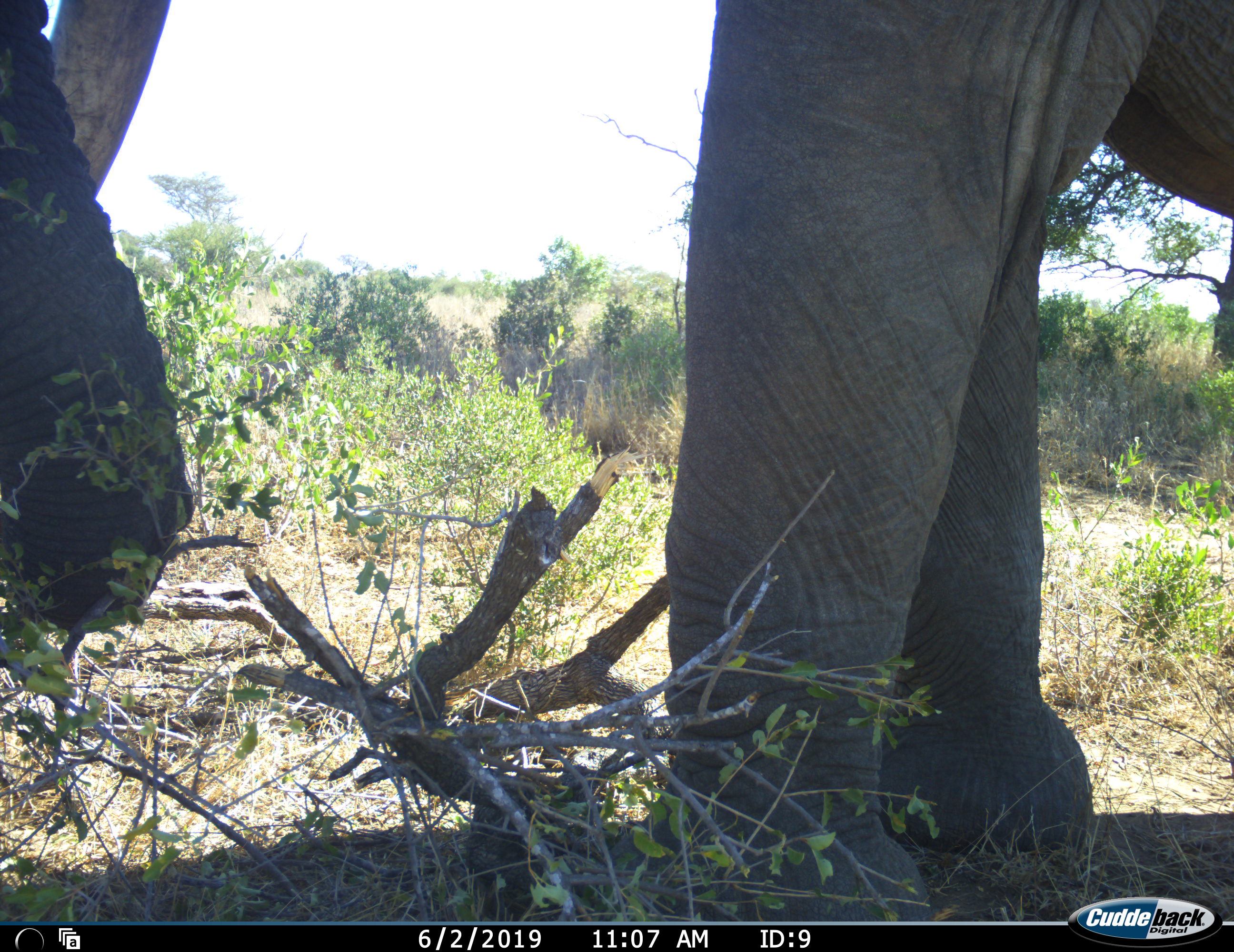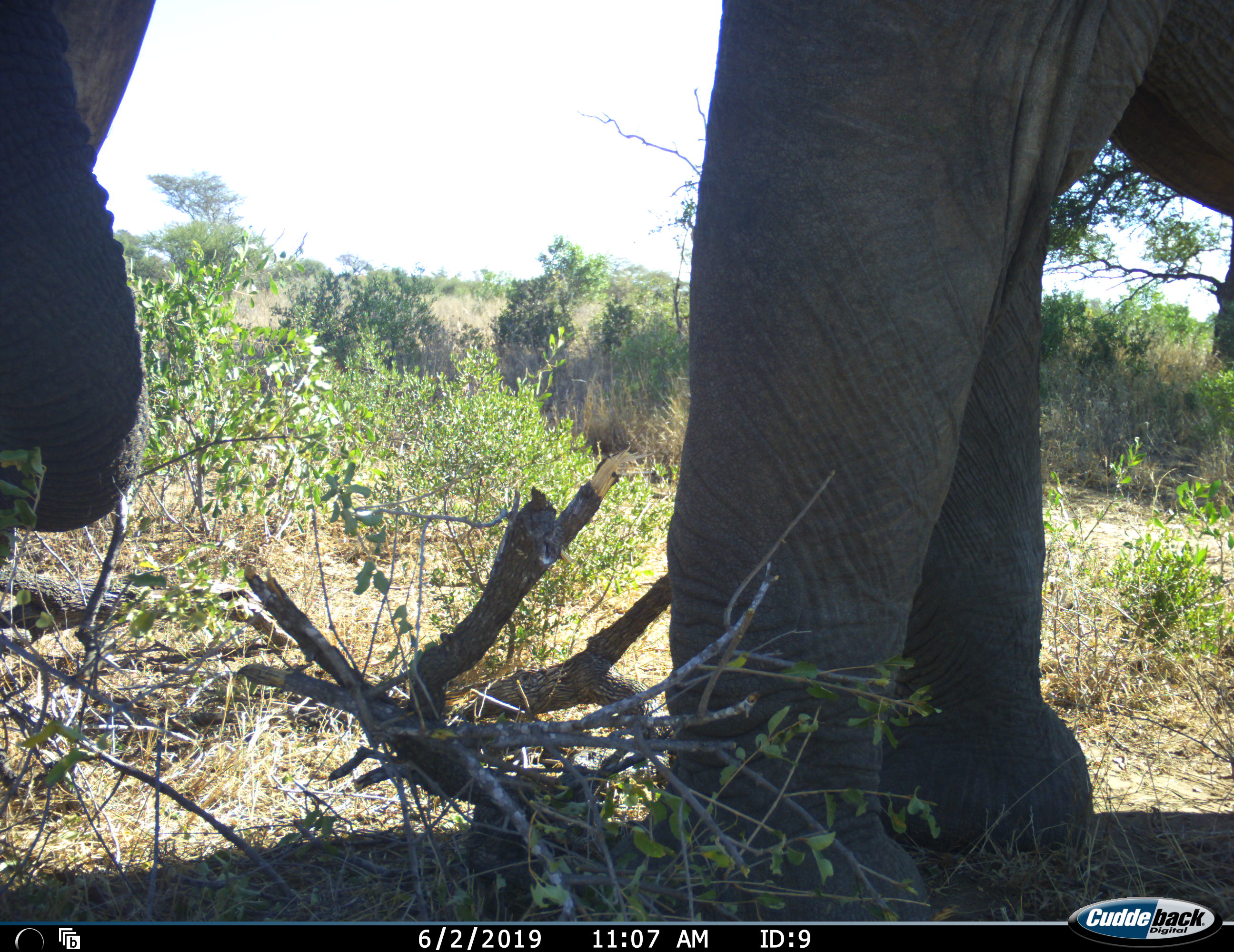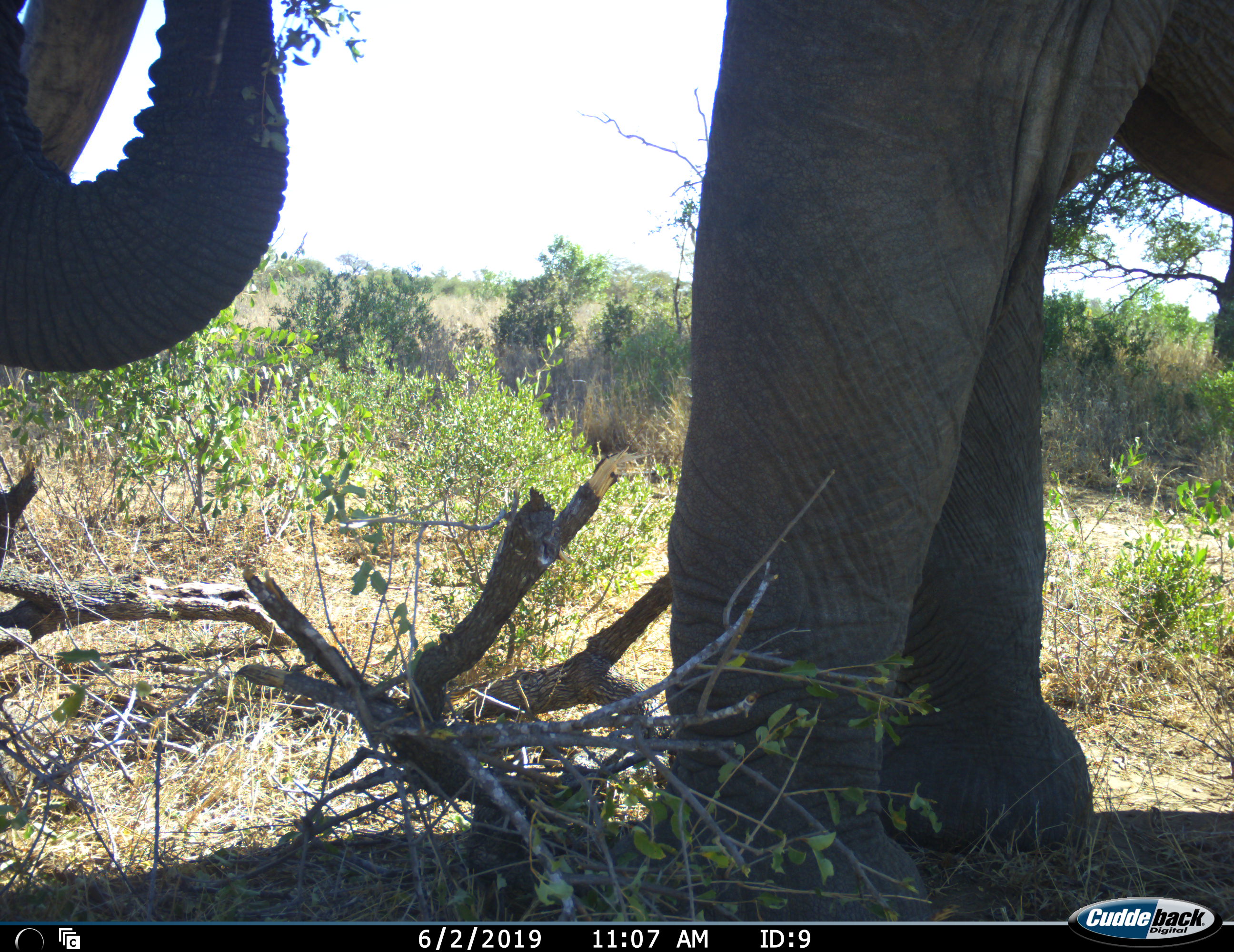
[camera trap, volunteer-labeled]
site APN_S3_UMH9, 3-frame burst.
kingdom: Animalia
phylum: Chordata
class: Mammalia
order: Proboscidea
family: Elephantidae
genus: Loxodonta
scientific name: Loxodonta africana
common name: african bush elephant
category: elephant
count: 1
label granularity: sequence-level